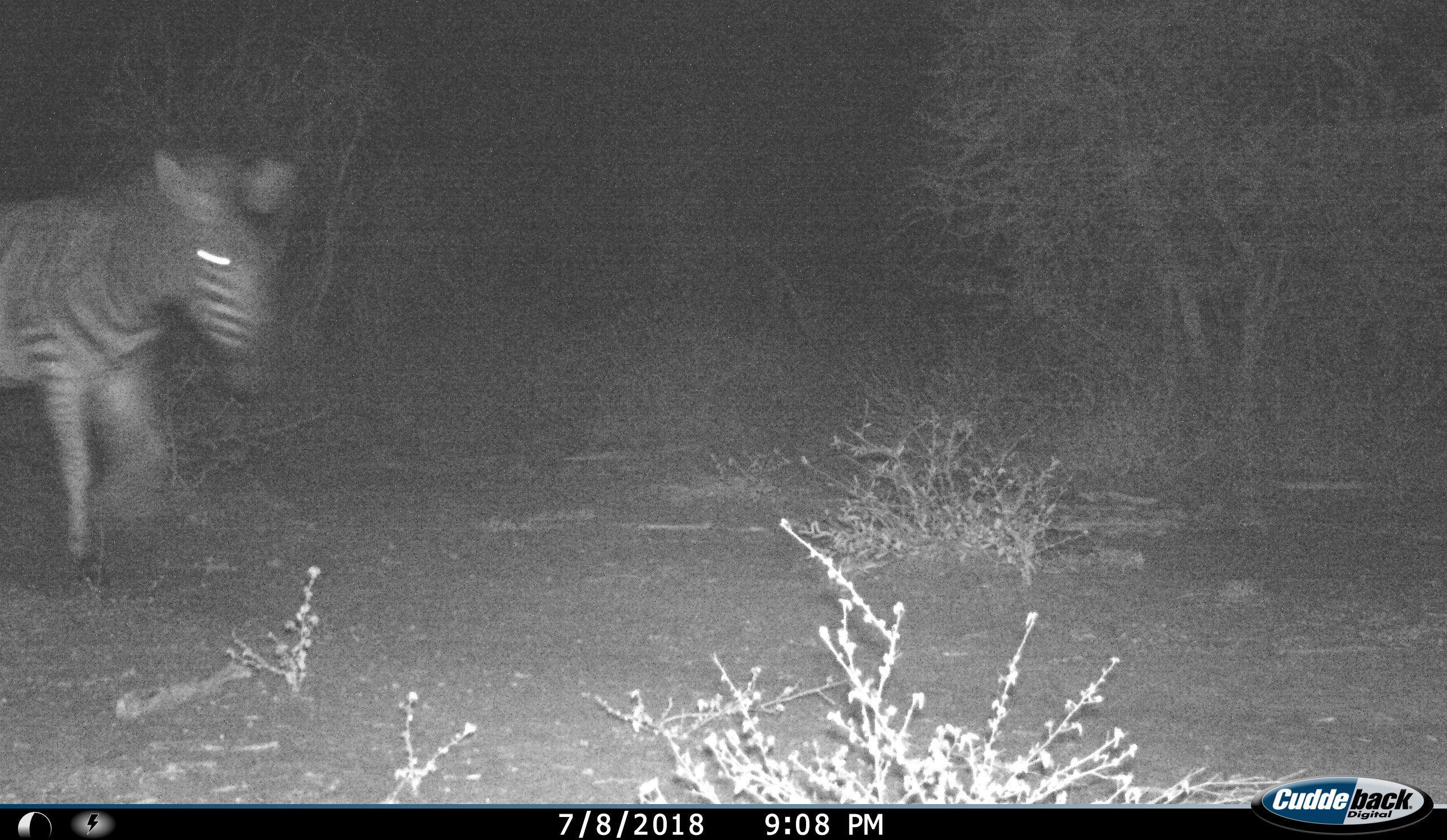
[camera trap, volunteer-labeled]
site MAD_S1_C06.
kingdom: Animalia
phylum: Chordata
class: Mammalia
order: Perissodactyla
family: Equidae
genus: Equus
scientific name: Equus quagga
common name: plains zebra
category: zebraplains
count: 1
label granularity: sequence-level